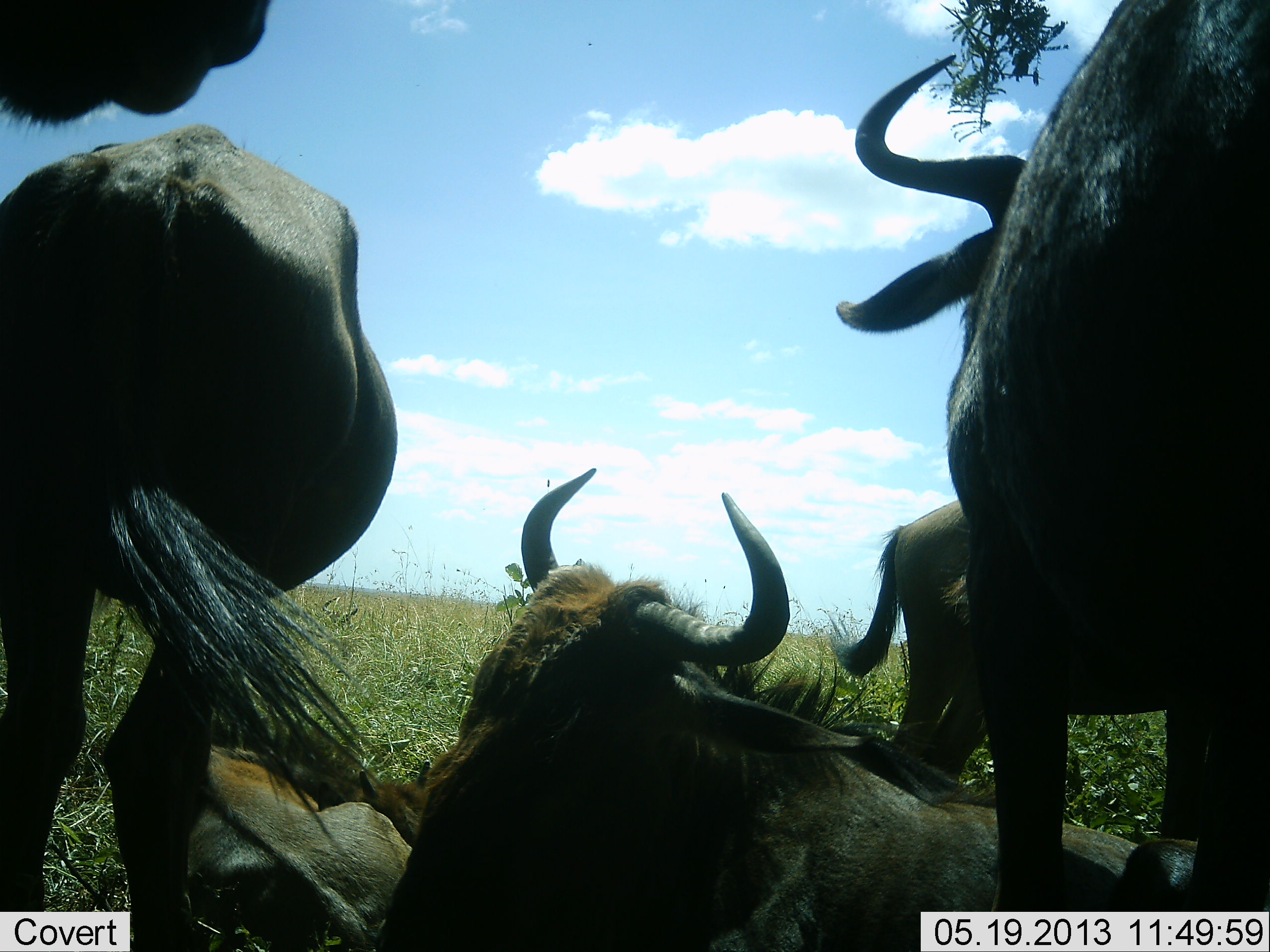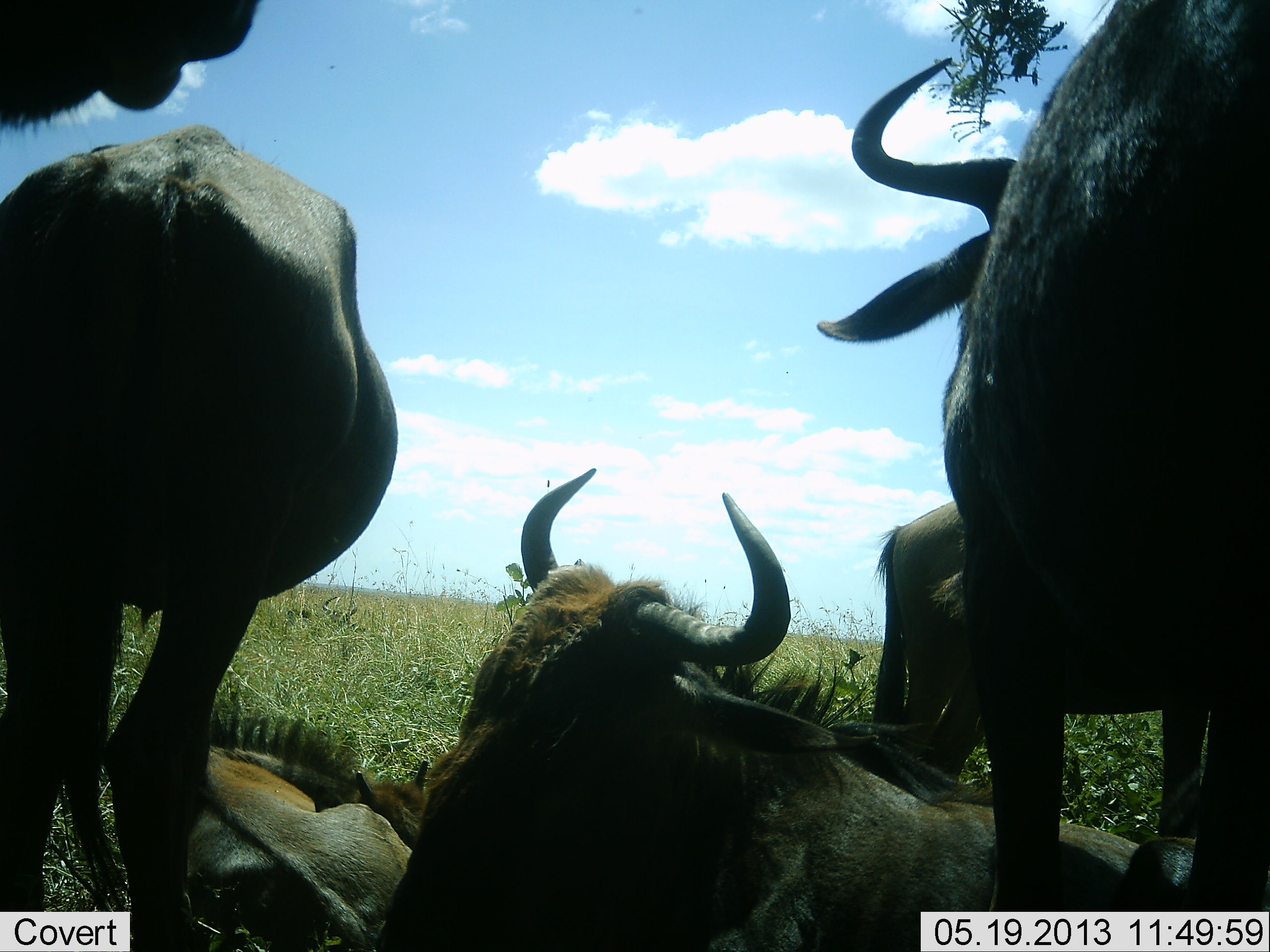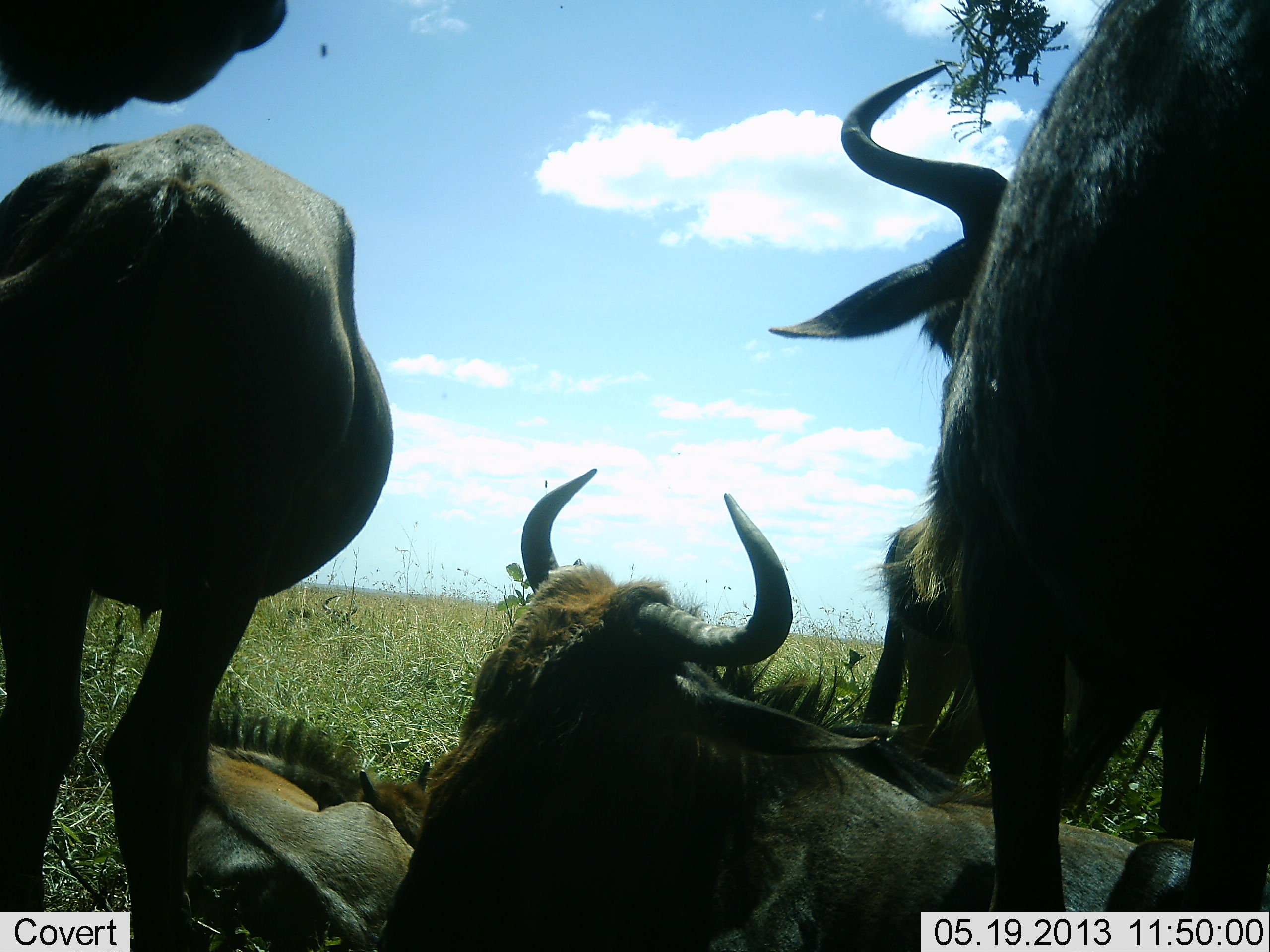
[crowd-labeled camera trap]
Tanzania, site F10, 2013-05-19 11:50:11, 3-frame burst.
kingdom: Animalia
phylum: Chordata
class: Mammalia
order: Artiodactyla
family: Bovidae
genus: Connochaetes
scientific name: Connochaetes taurinus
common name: blue wildebeest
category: wildebeest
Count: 6.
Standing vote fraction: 73%.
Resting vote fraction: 91%.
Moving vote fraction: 0%.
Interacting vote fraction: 18%.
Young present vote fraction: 27%.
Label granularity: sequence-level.